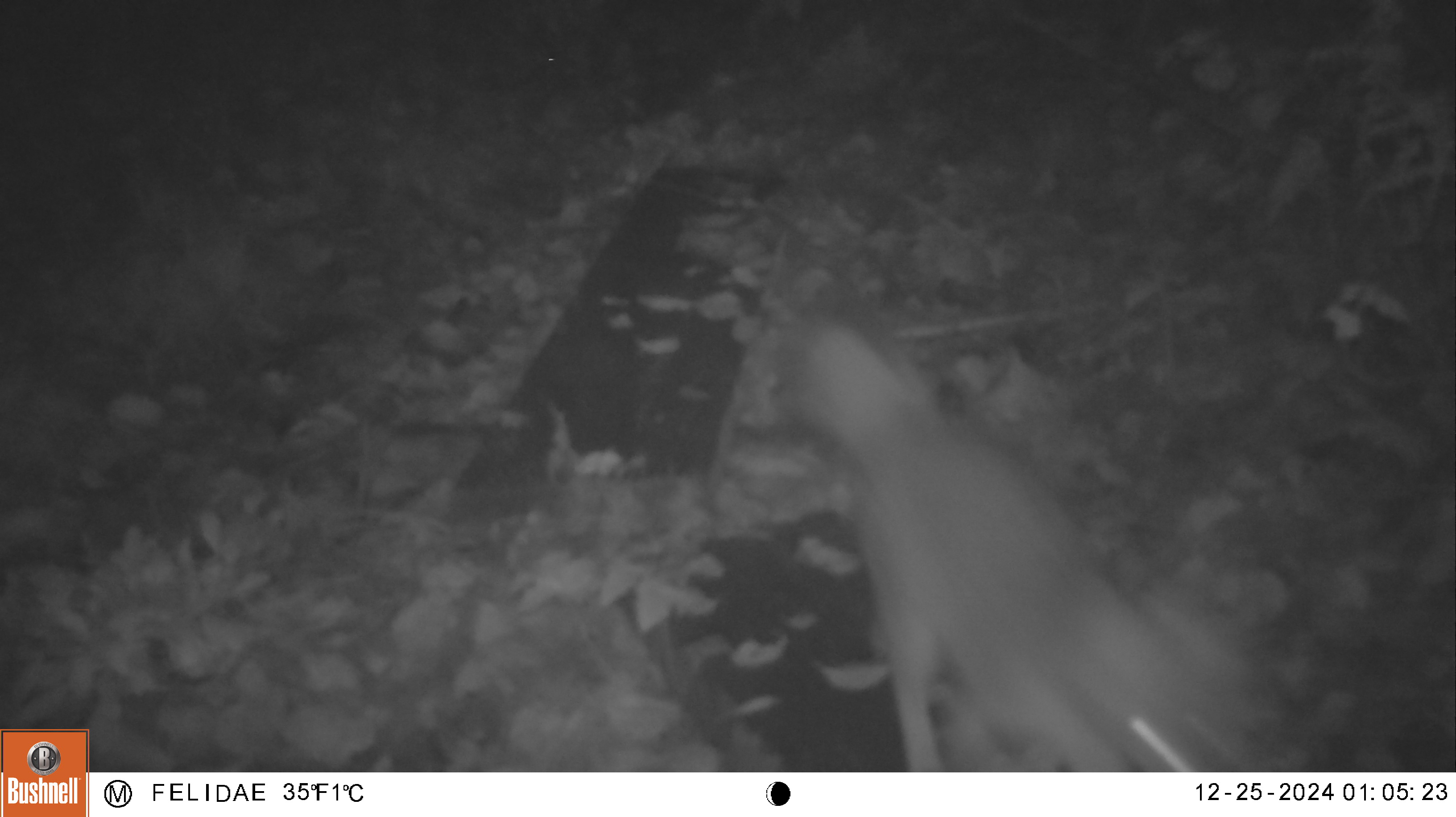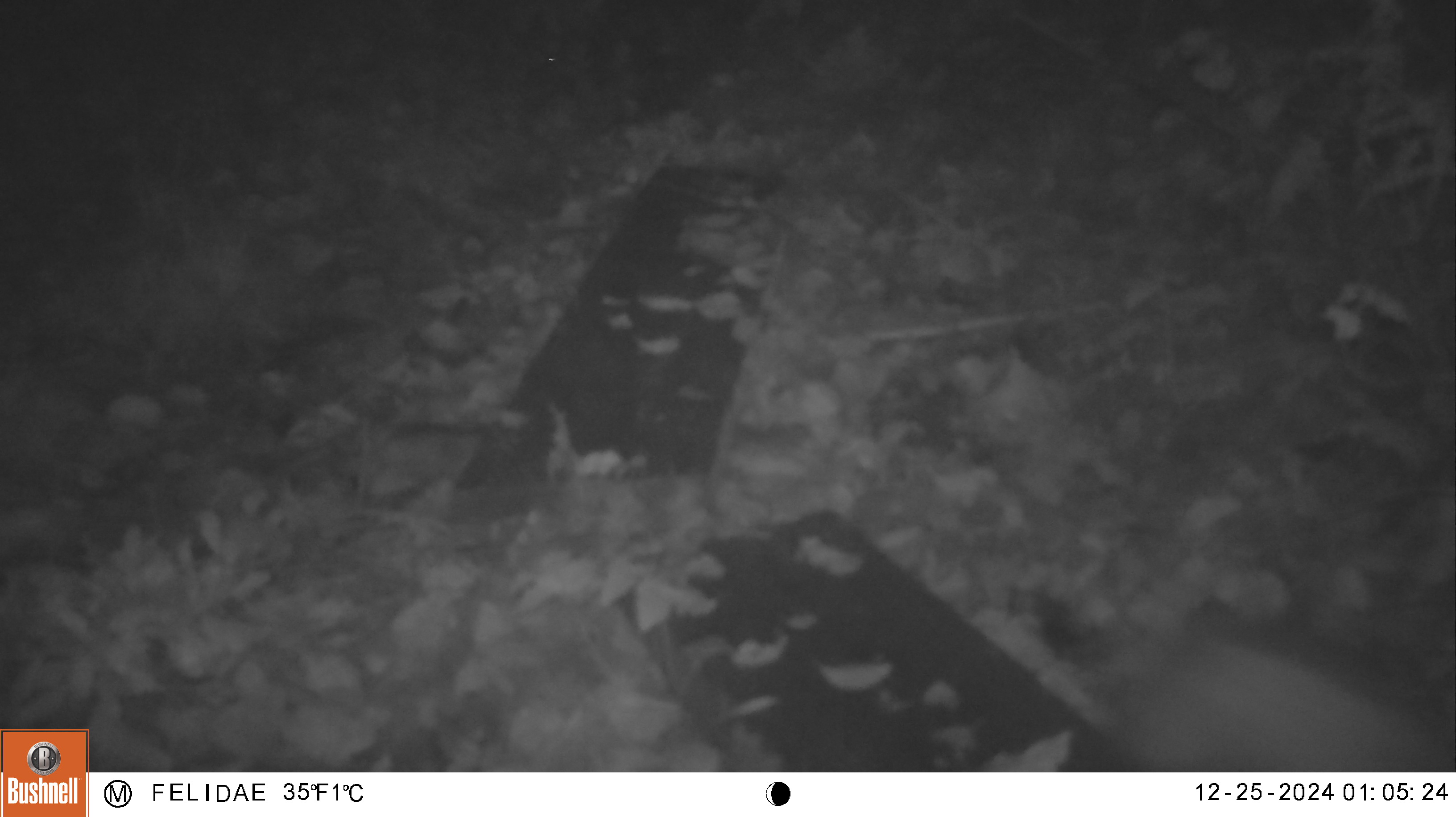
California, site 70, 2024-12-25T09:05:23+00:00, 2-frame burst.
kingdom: Animalia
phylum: Chordata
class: Mammalia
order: Carnivora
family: Canidae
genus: Urocyon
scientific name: Urocyon cinereoargenteus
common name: gray fox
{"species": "gray fox (Urocyon cinereoargenteus)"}